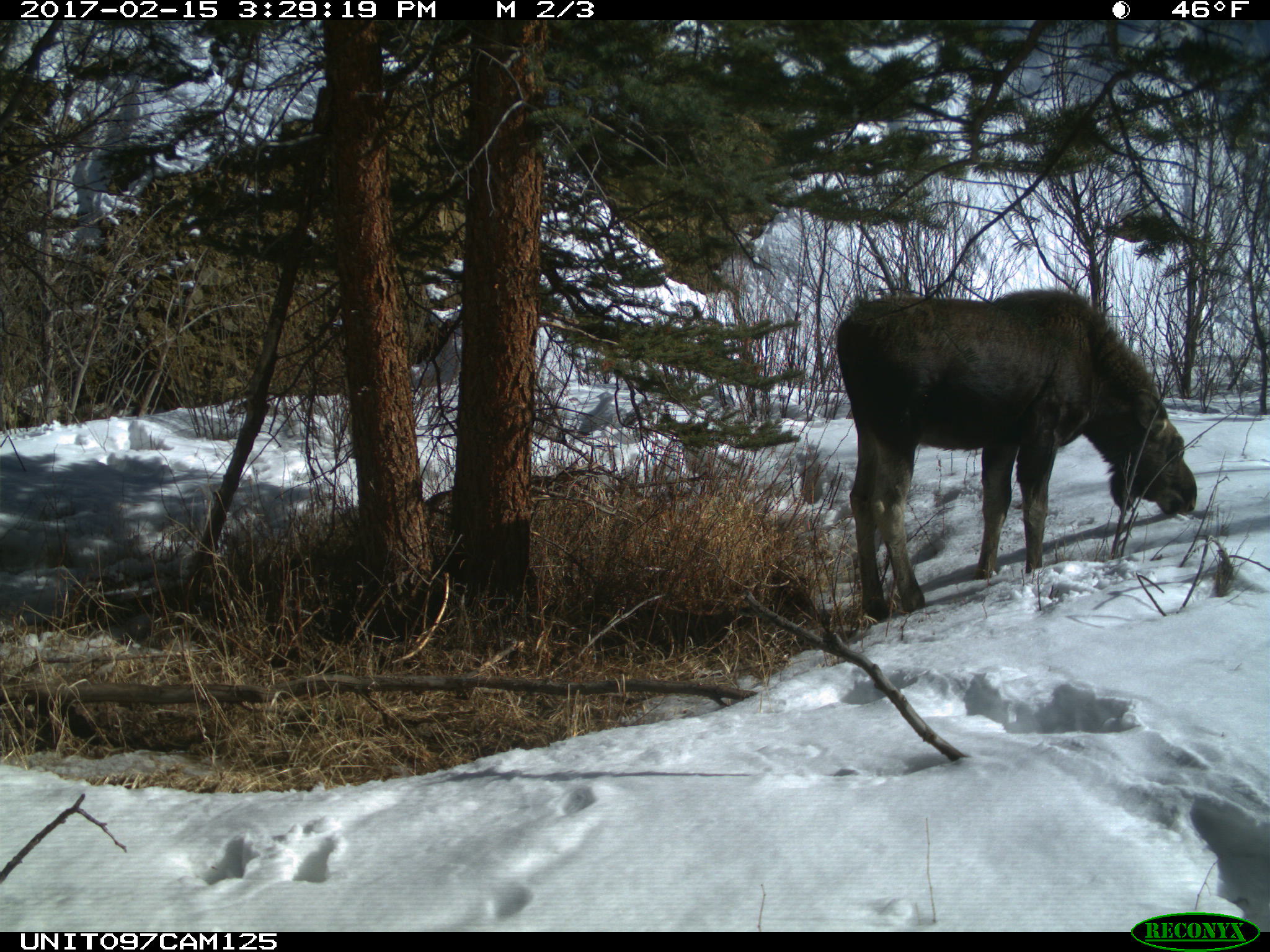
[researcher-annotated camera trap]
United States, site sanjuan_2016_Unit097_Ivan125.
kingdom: Animalia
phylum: Chordata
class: Mammalia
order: Artiodactyla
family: Cervidae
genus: Alces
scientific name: Alces alces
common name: moose